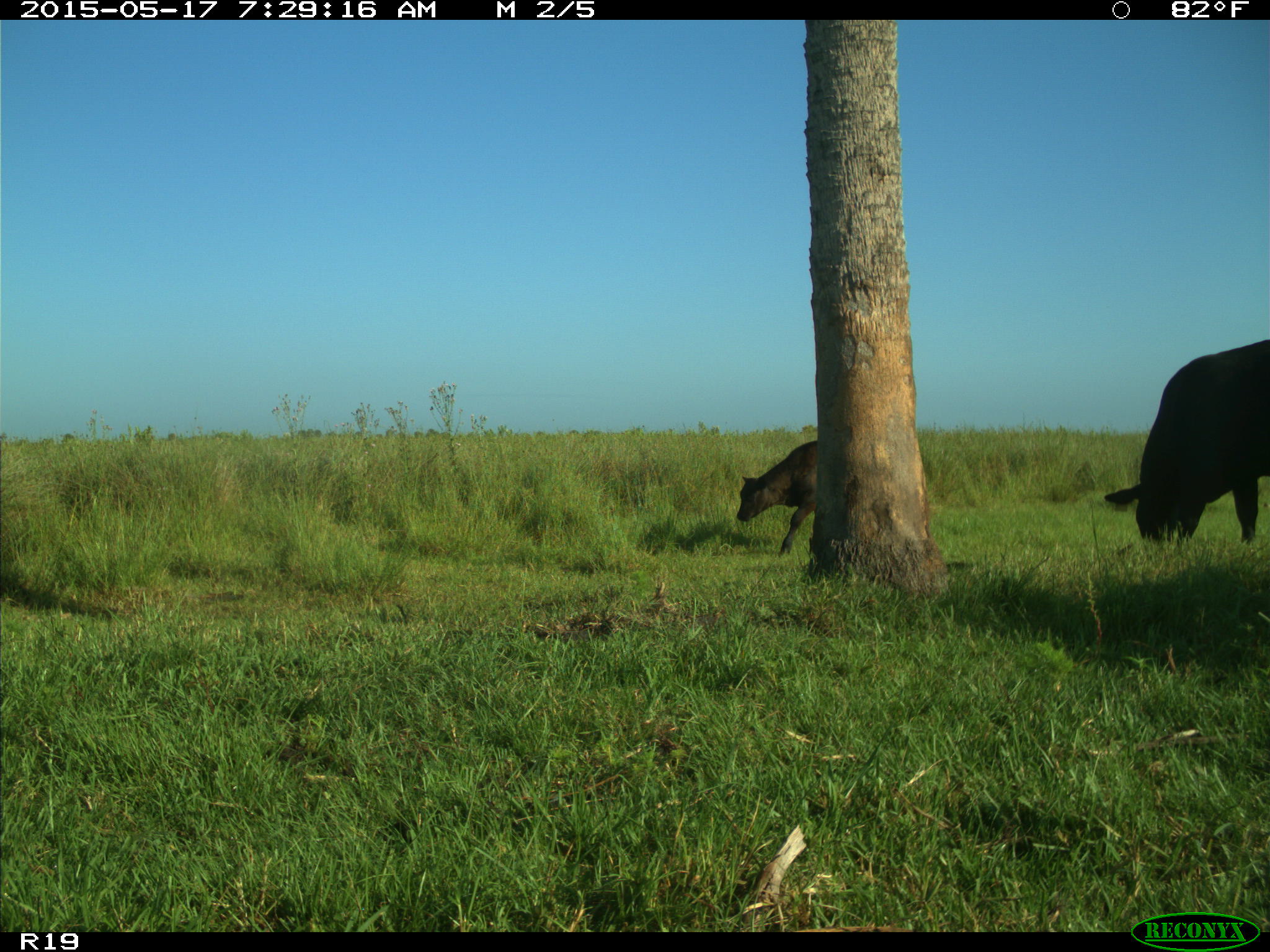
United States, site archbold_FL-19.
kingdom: Animalia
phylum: Chordata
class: Mammalia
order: Artiodactyla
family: Bovidae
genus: Bos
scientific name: Bos taurus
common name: domestic cow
Bos taurus (domestic cow).